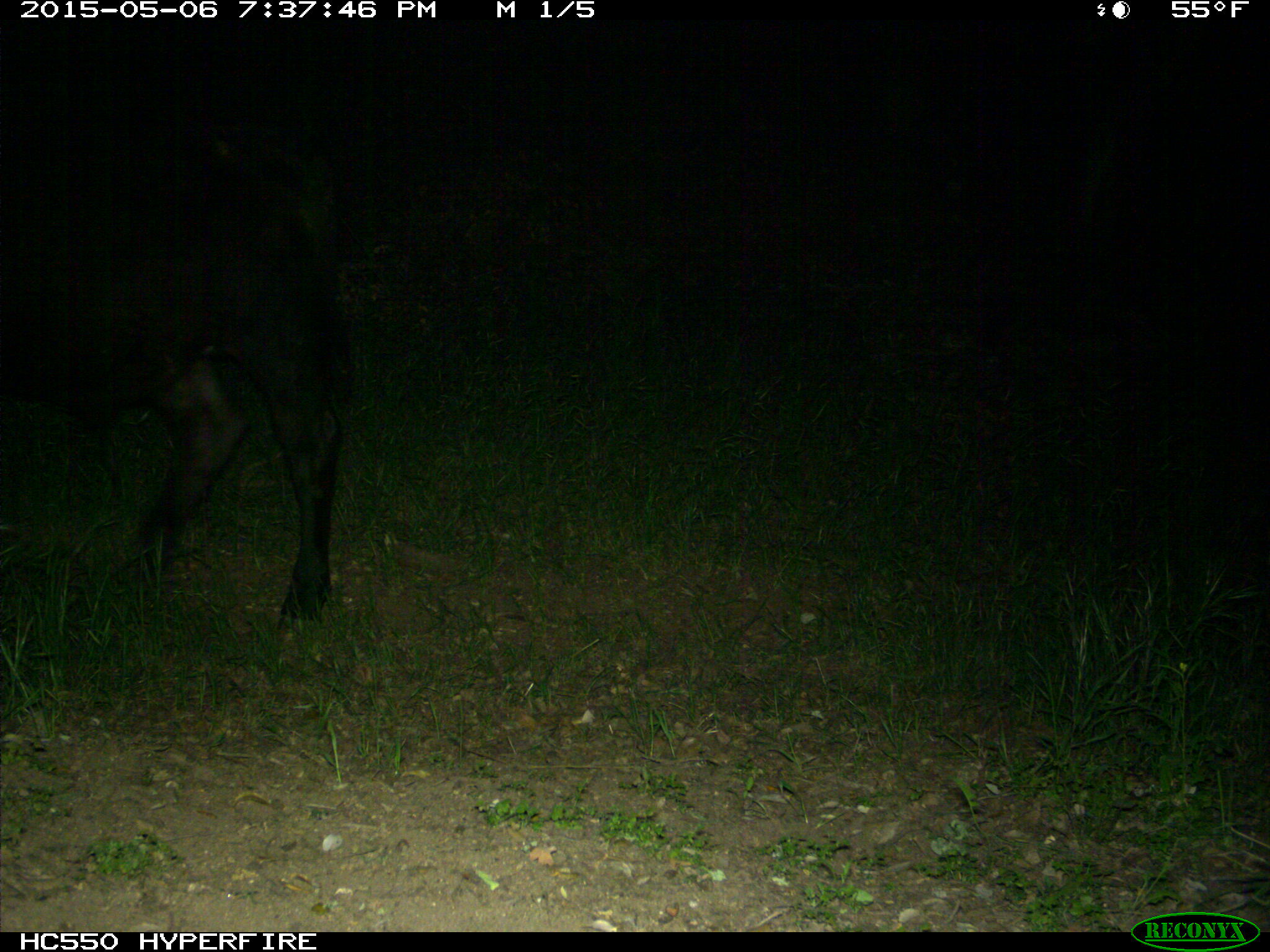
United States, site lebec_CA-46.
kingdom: Animalia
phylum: Chordata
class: Mammalia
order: Artiodactyla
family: Bovidae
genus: Bos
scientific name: Bos taurus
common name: domestic cow